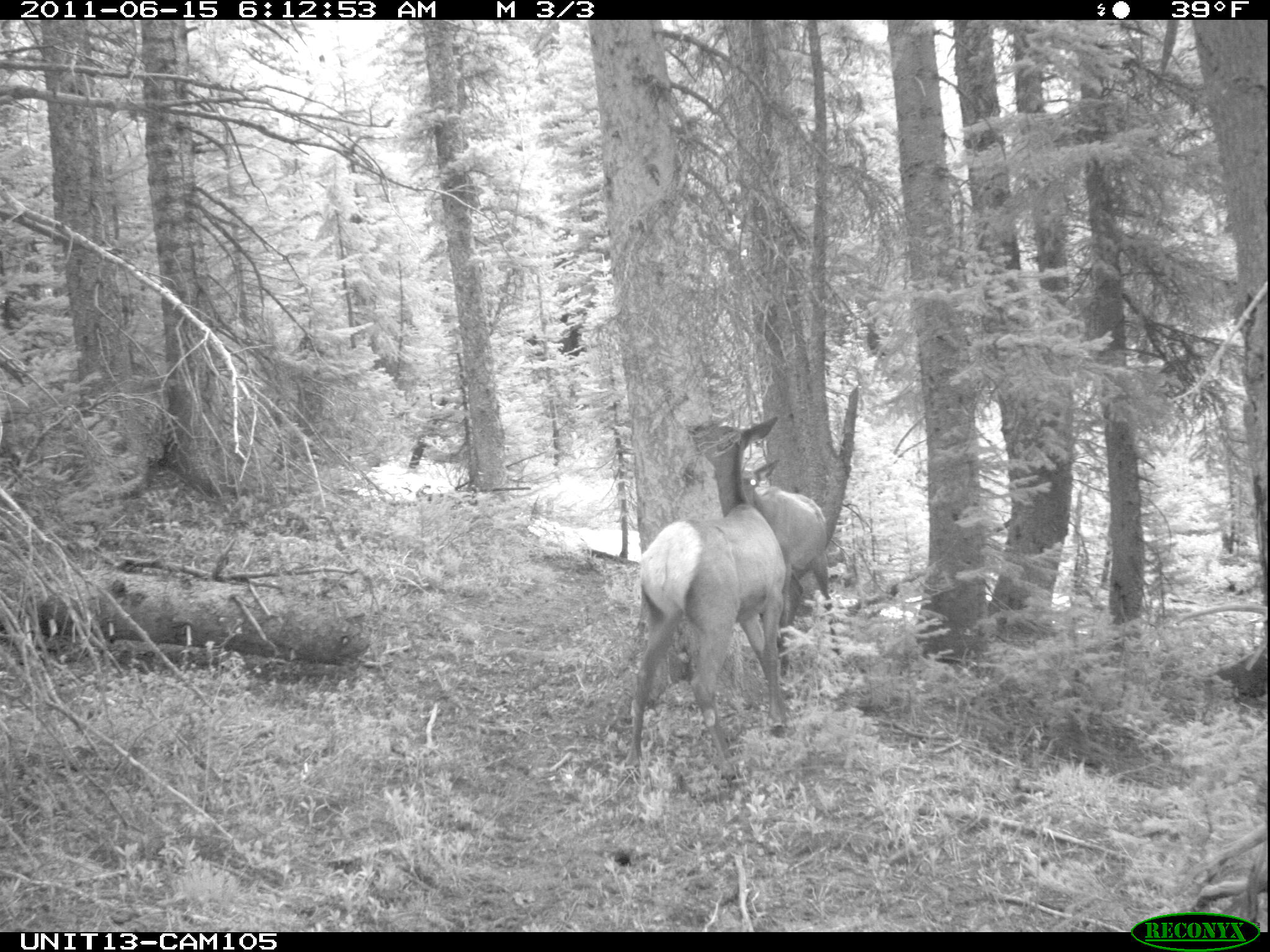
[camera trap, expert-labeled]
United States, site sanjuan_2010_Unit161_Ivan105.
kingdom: Animalia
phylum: Chordata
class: Mammalia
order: Artiodactyla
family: Cervidae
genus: Cervus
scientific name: Cervus elaphus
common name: red deer